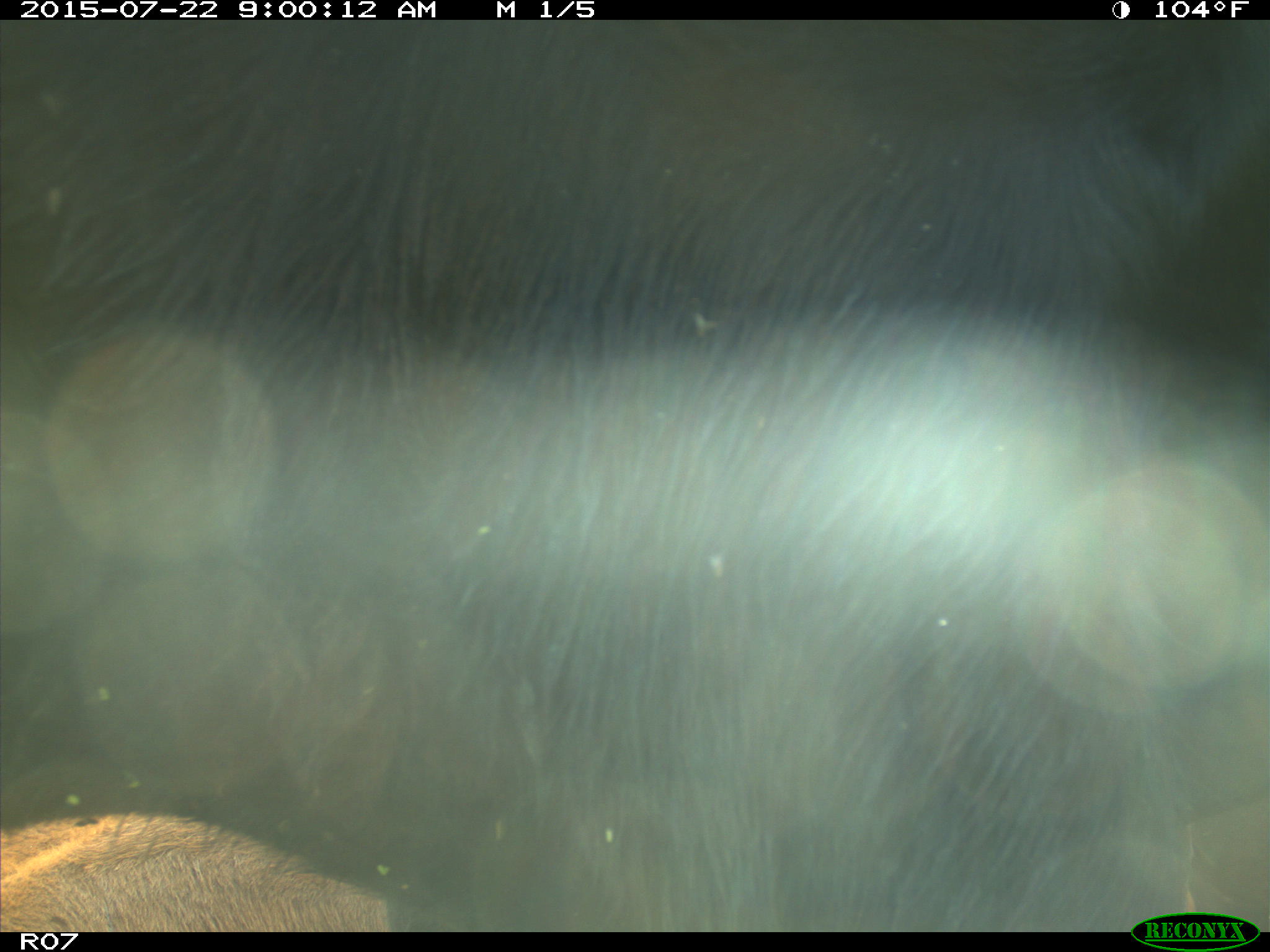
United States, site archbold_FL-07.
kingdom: Animalia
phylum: Chordata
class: Mammalia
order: Artiodactyla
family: Suidae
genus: Sus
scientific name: Sus scrofa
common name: wild boar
Sus scrofa (wild boar).